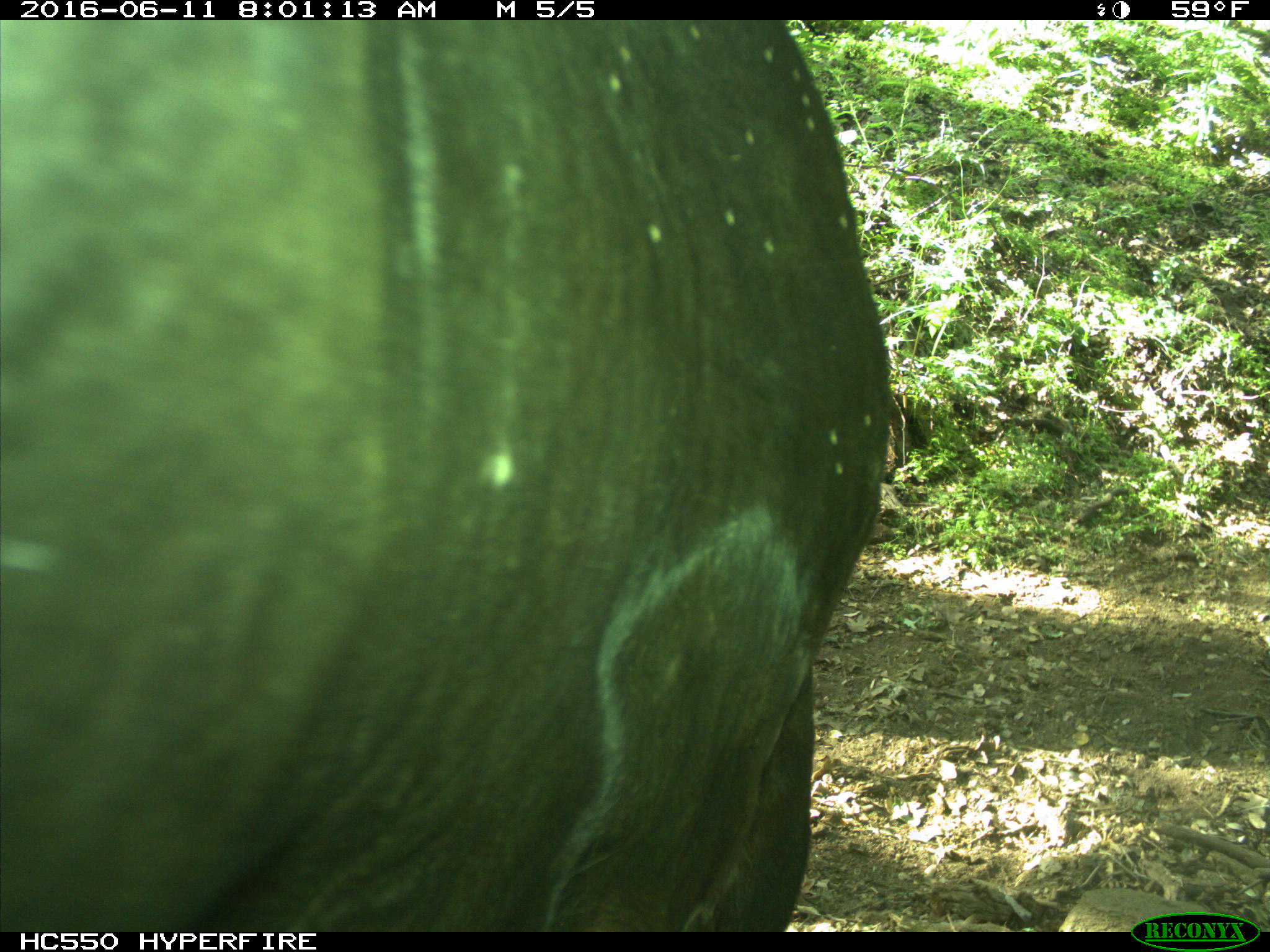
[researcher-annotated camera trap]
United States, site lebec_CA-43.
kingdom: Animalia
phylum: Chordata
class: Mammalia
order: Artiodactyla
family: Bovidae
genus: Bos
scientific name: Bos taurus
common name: domestic cow